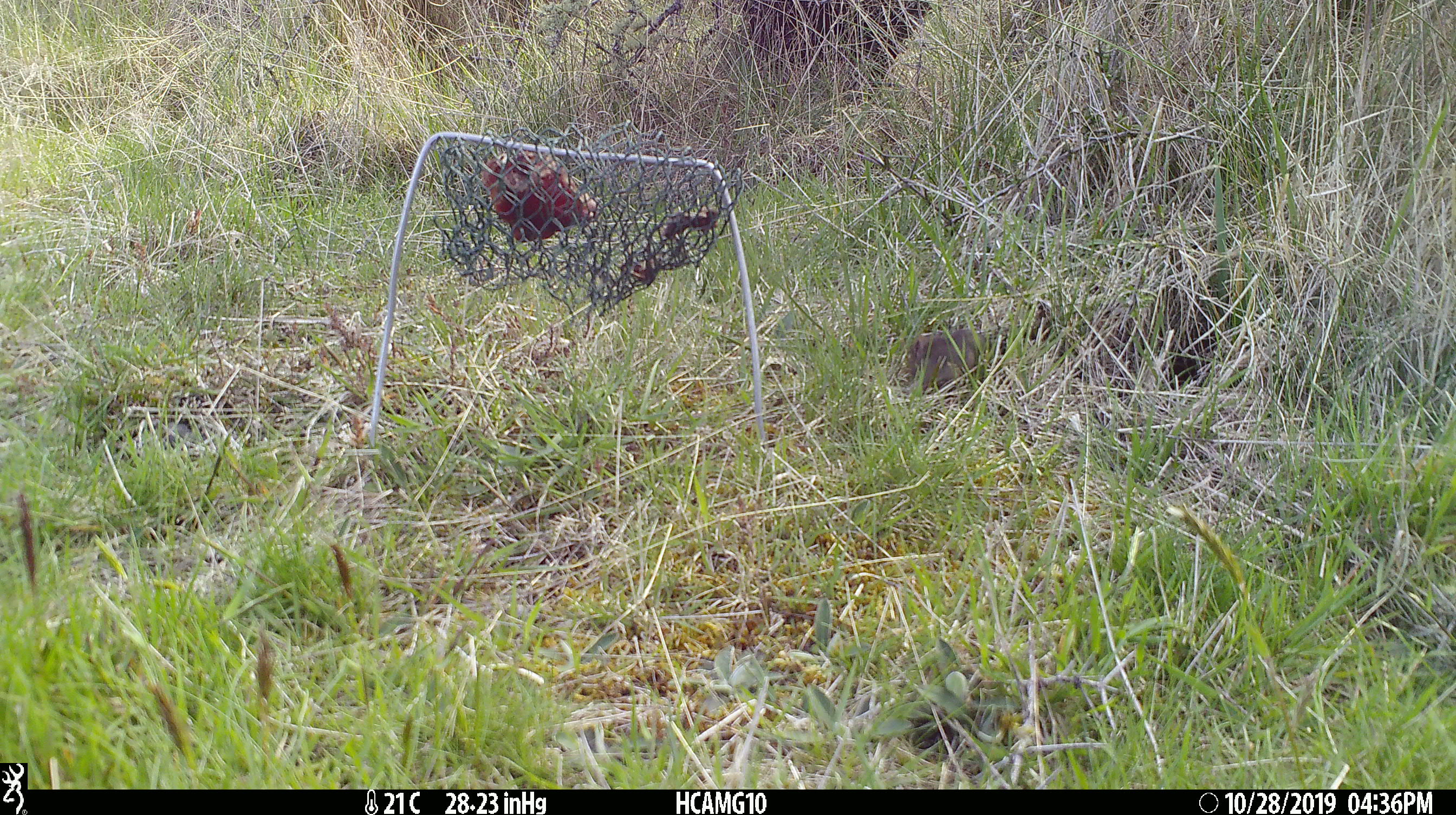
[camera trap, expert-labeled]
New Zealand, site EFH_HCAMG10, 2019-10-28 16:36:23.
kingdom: Animalia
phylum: Chordata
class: Mammalia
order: Rodentia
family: Muridae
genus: Mus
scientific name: Mus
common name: mouse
Mouse (Mus).